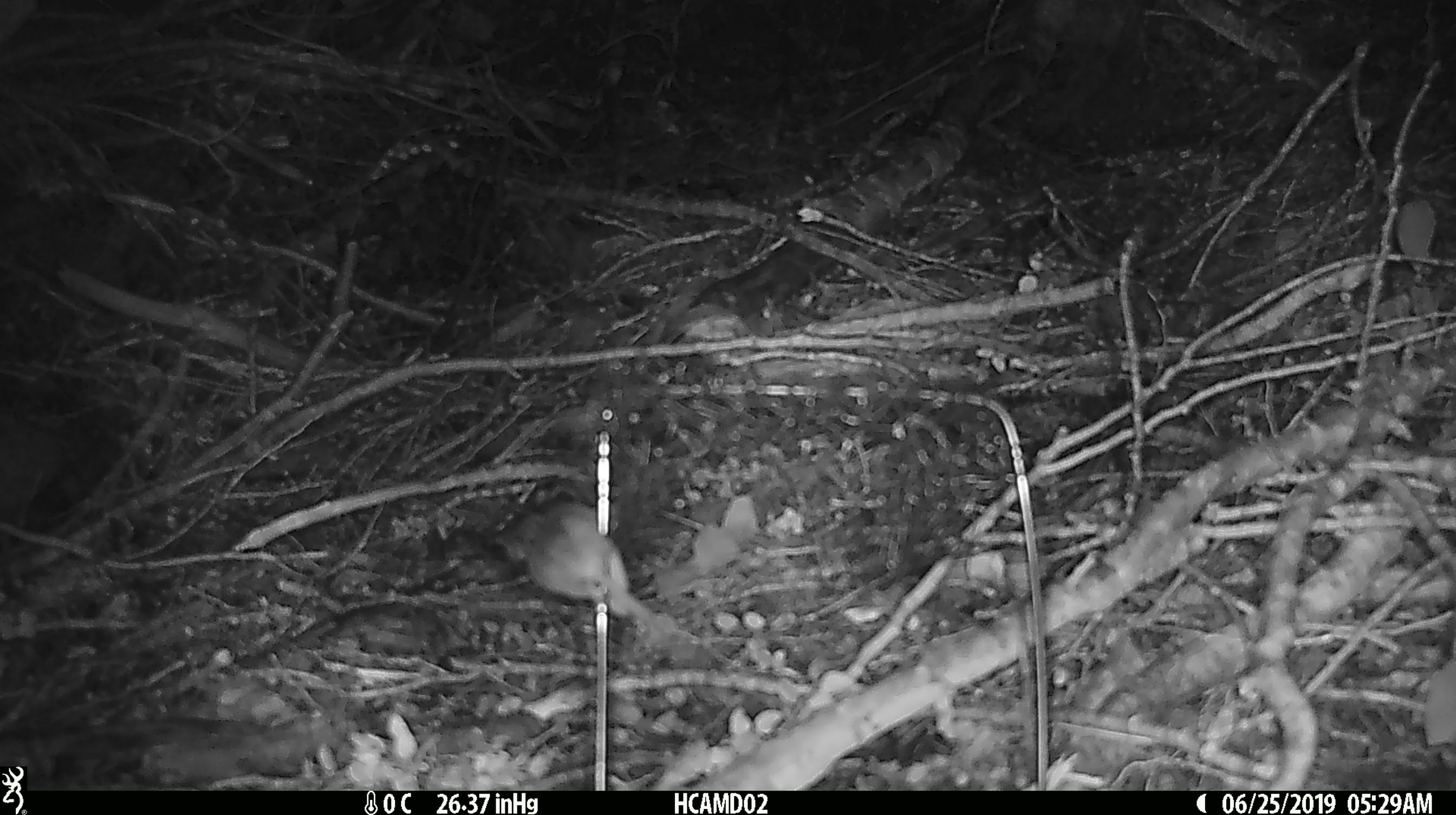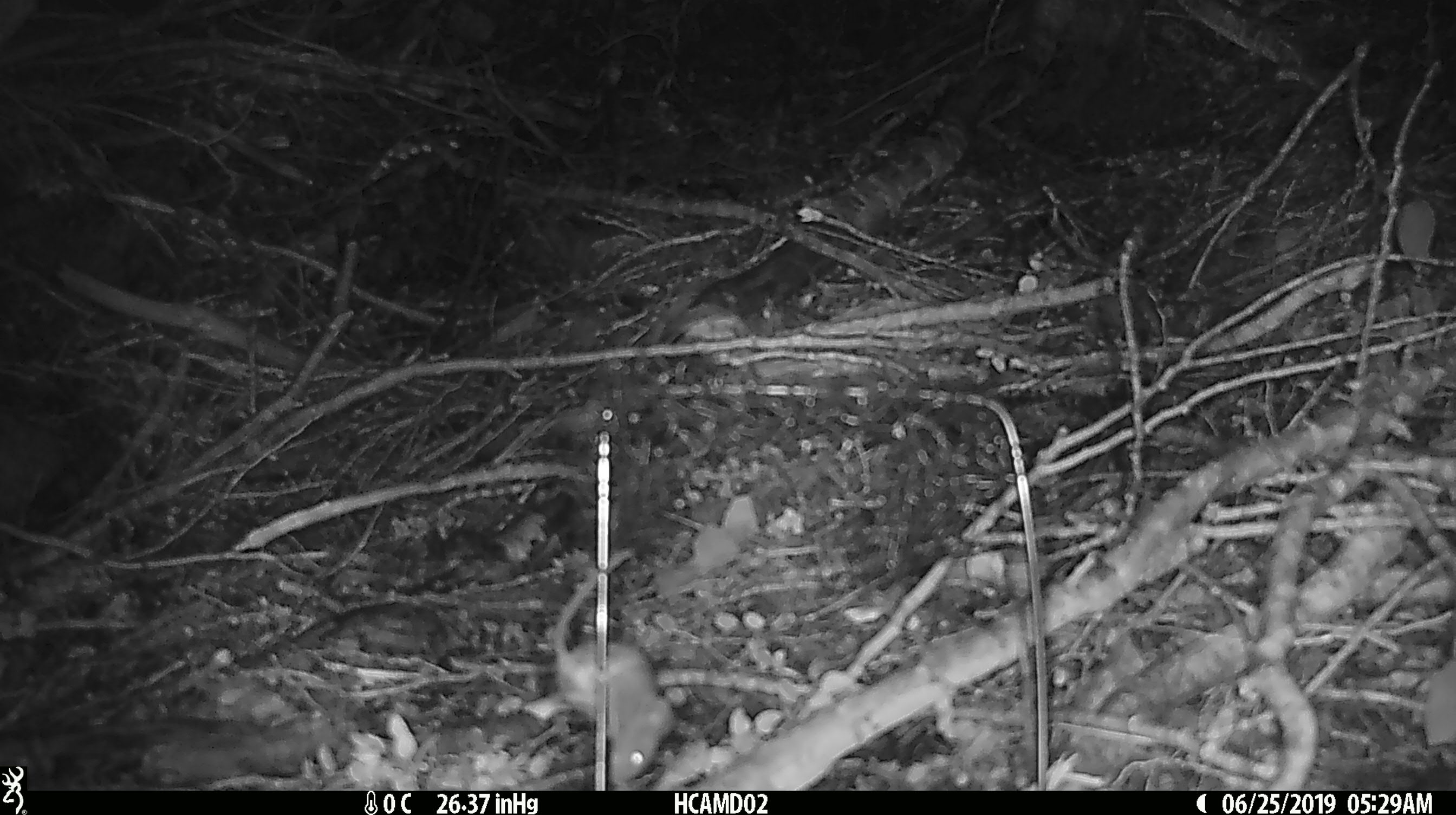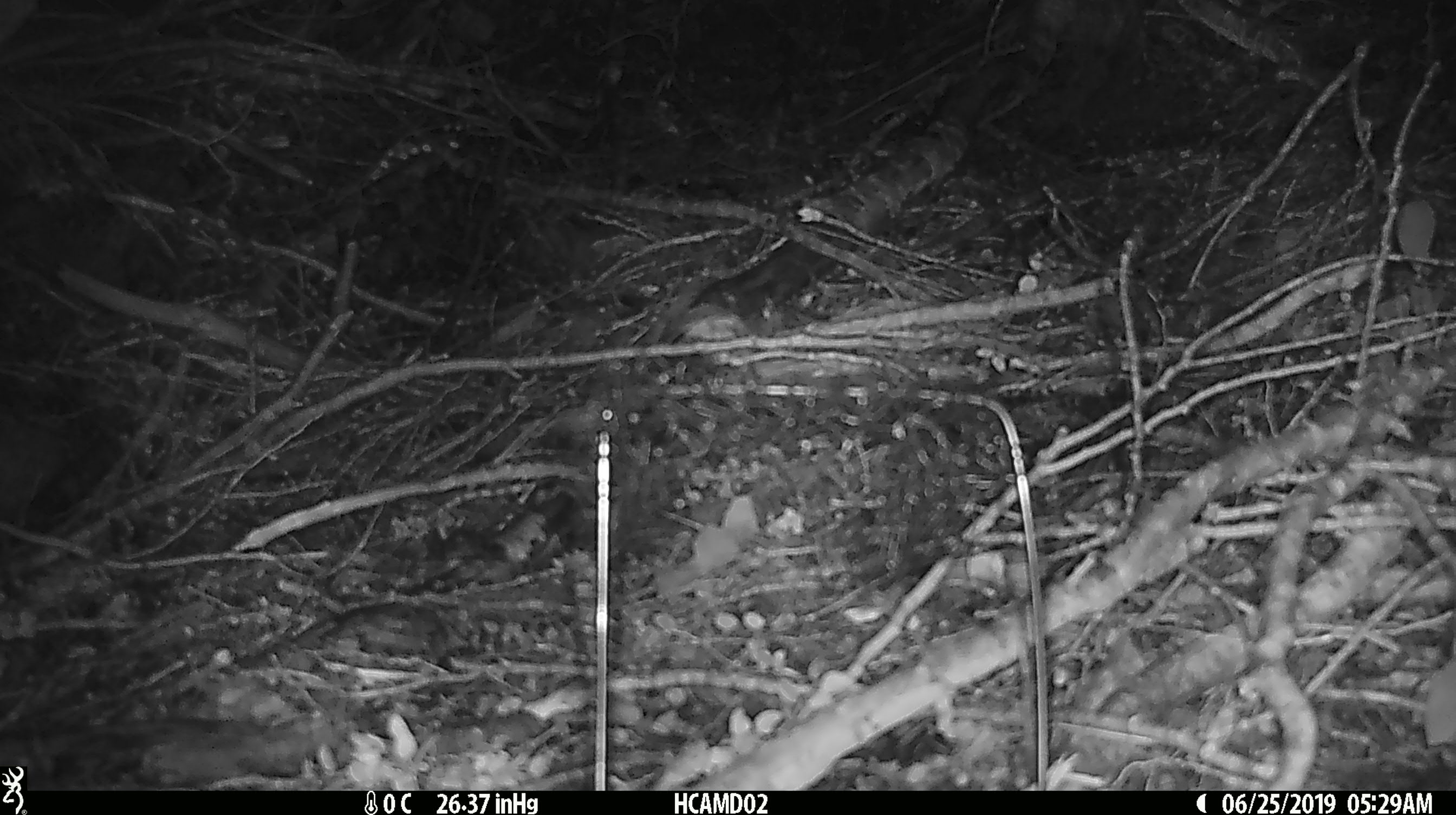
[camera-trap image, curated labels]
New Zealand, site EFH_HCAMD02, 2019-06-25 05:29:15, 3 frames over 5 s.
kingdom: Animalia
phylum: Chordata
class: Mammalia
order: Rodentia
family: Muridae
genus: Mus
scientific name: Mus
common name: mouse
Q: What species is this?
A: Mouse (Mus).